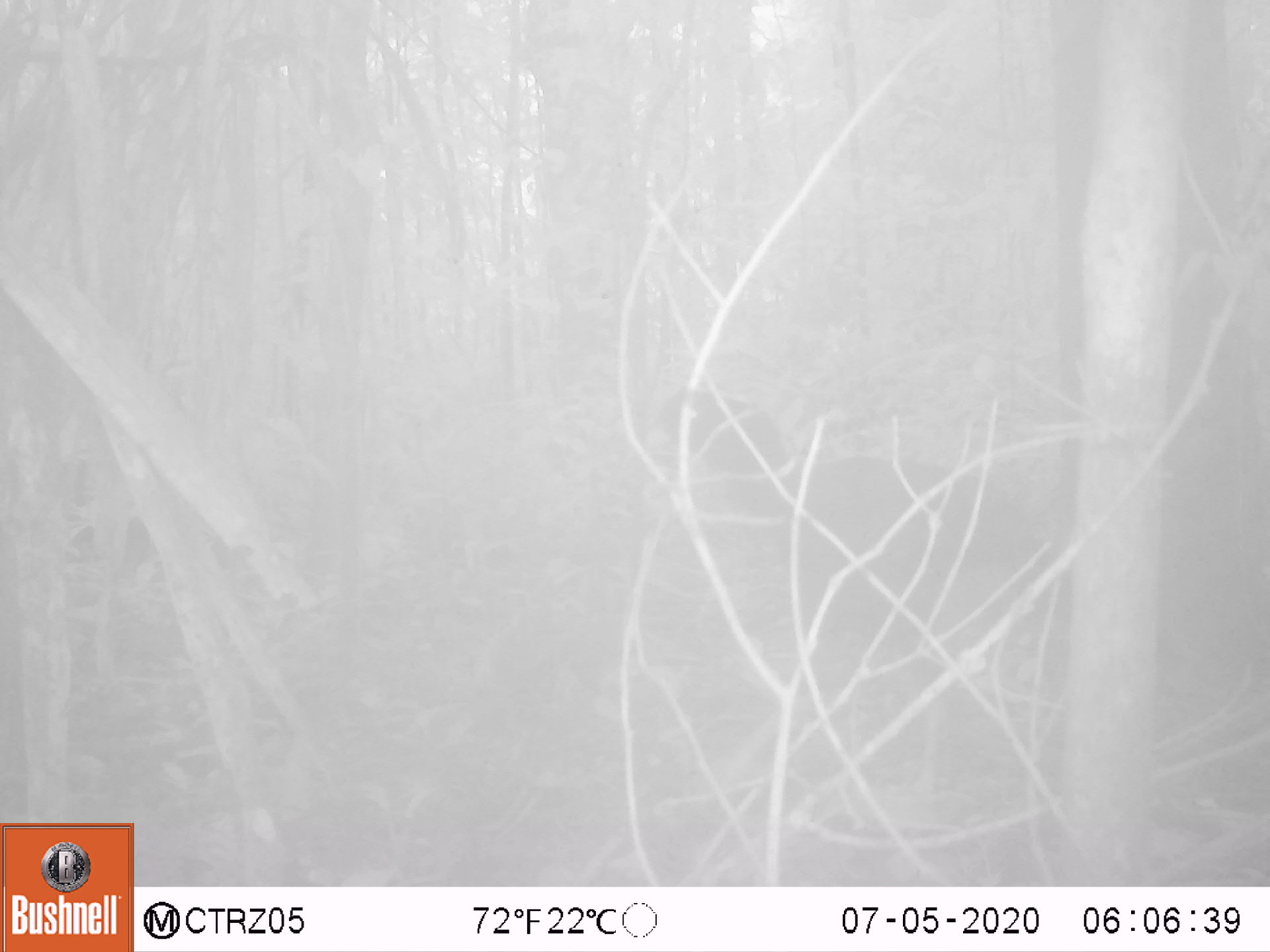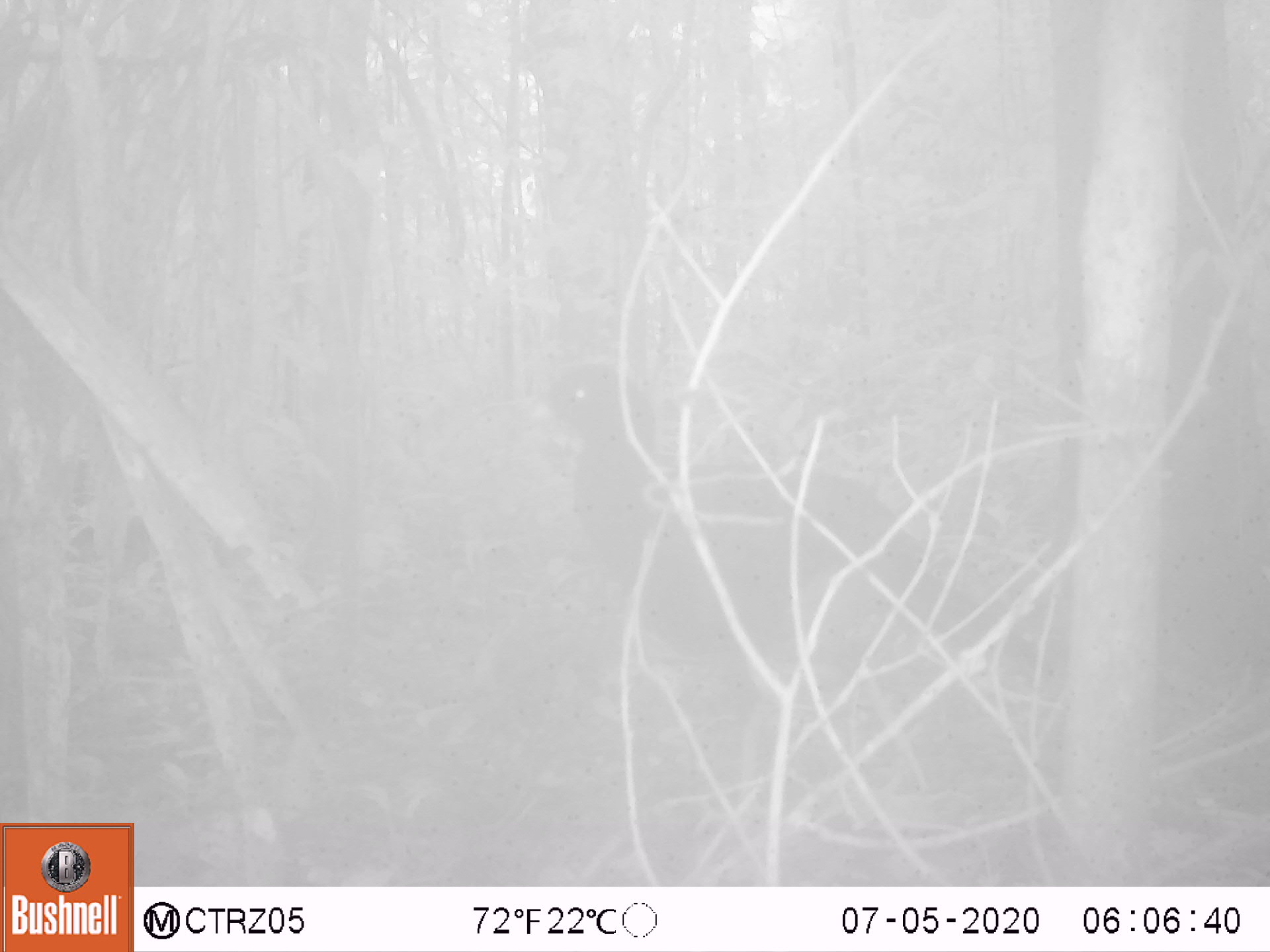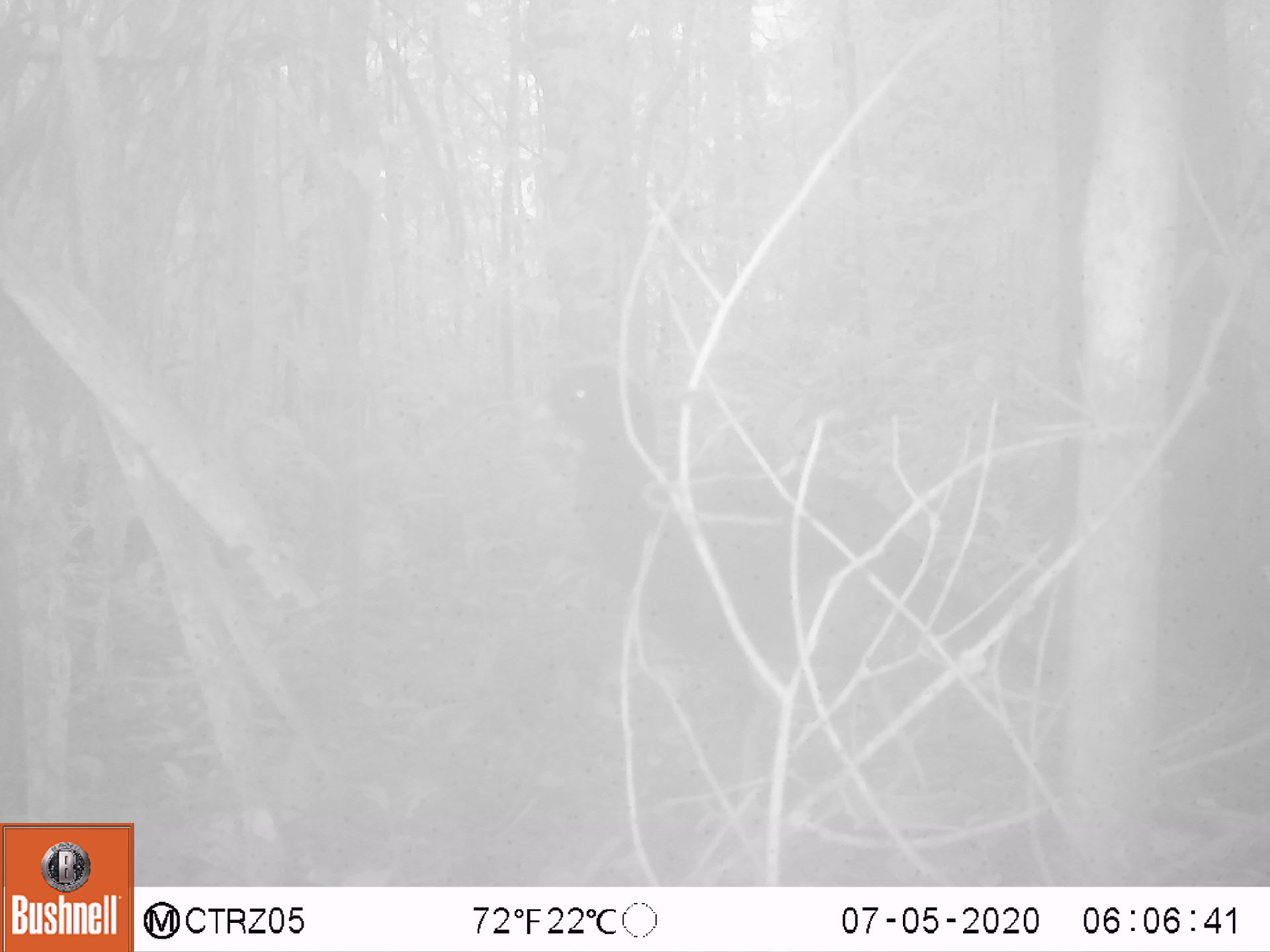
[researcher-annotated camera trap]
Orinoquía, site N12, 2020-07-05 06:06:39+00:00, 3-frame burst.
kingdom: Animalia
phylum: Chordata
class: Aves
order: Galliformes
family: Cracidae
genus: Mitu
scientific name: Mitu salvini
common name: salvin's currasow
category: salvins curassow